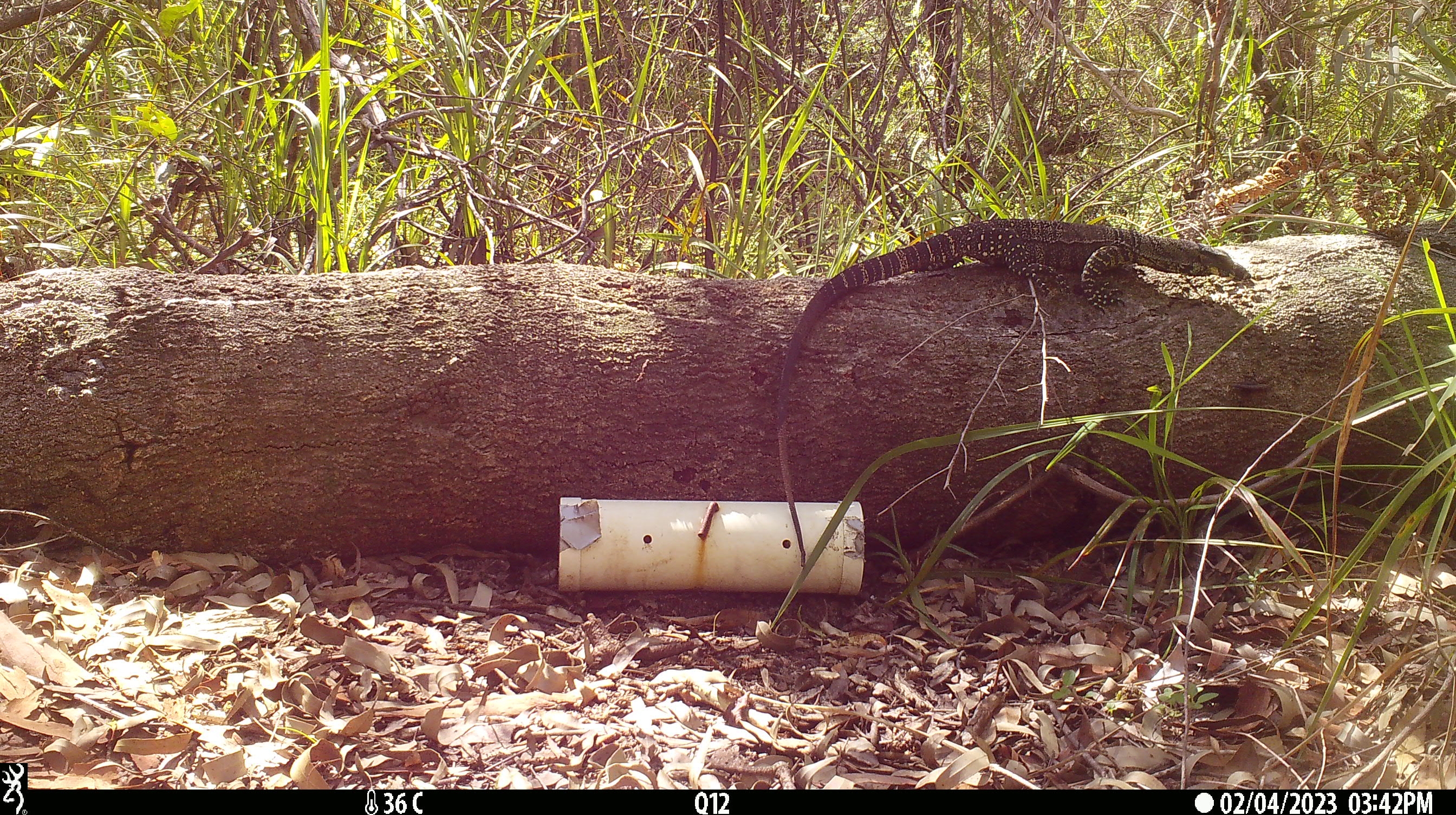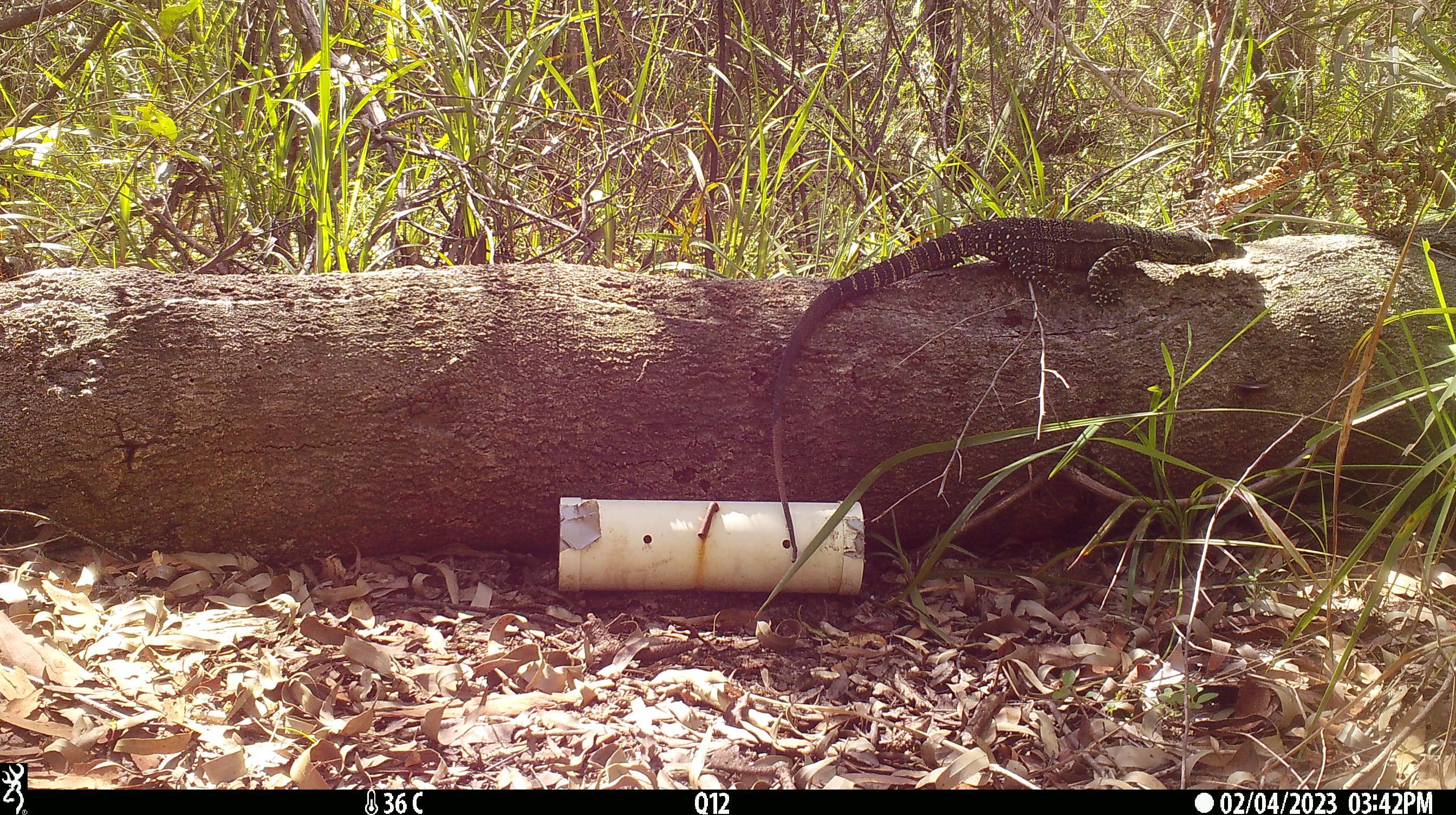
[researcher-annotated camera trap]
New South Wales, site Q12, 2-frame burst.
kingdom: Animalia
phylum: Chordata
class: Reptilia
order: Squamata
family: Varanidae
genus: Varanus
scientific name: Varanus varius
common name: lace monitor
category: goanna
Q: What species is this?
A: Goanna (lace monitor) (Varanus varius).